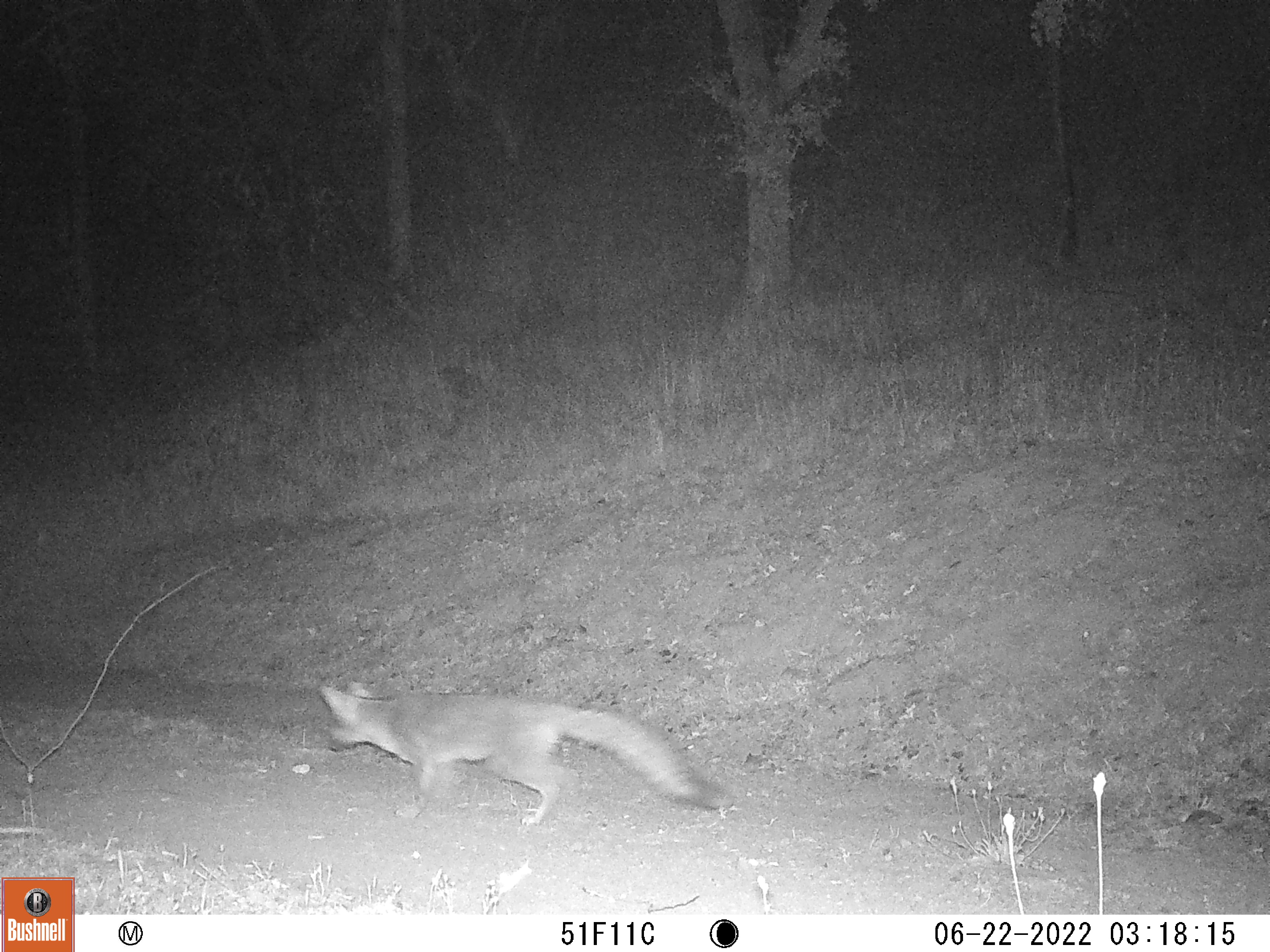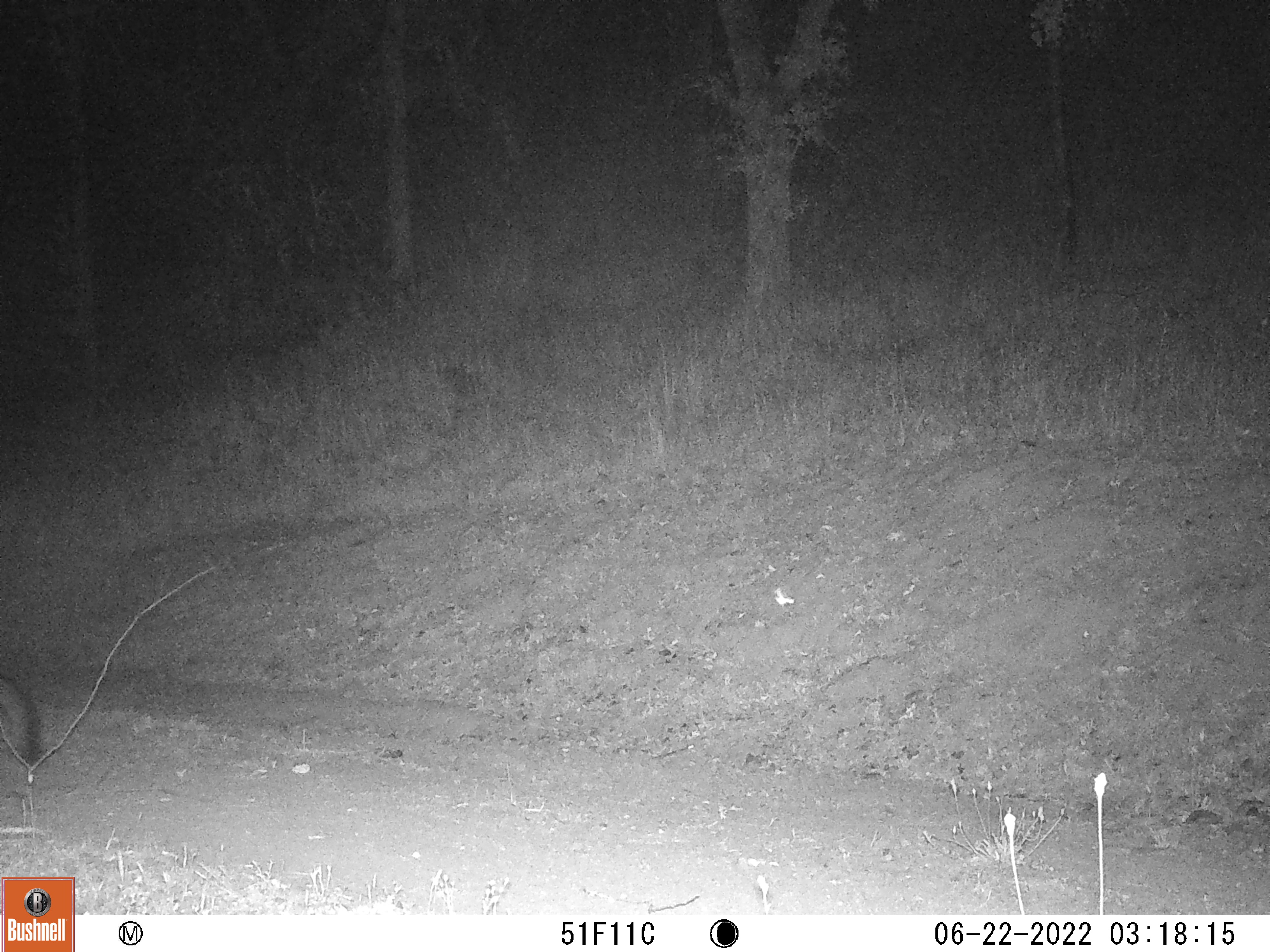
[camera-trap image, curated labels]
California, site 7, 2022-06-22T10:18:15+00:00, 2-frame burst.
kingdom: Animalia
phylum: Chordata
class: Mammalia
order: Carnivora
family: Canidae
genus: Urocyon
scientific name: Urocyon cinereoargenteus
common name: gray fox